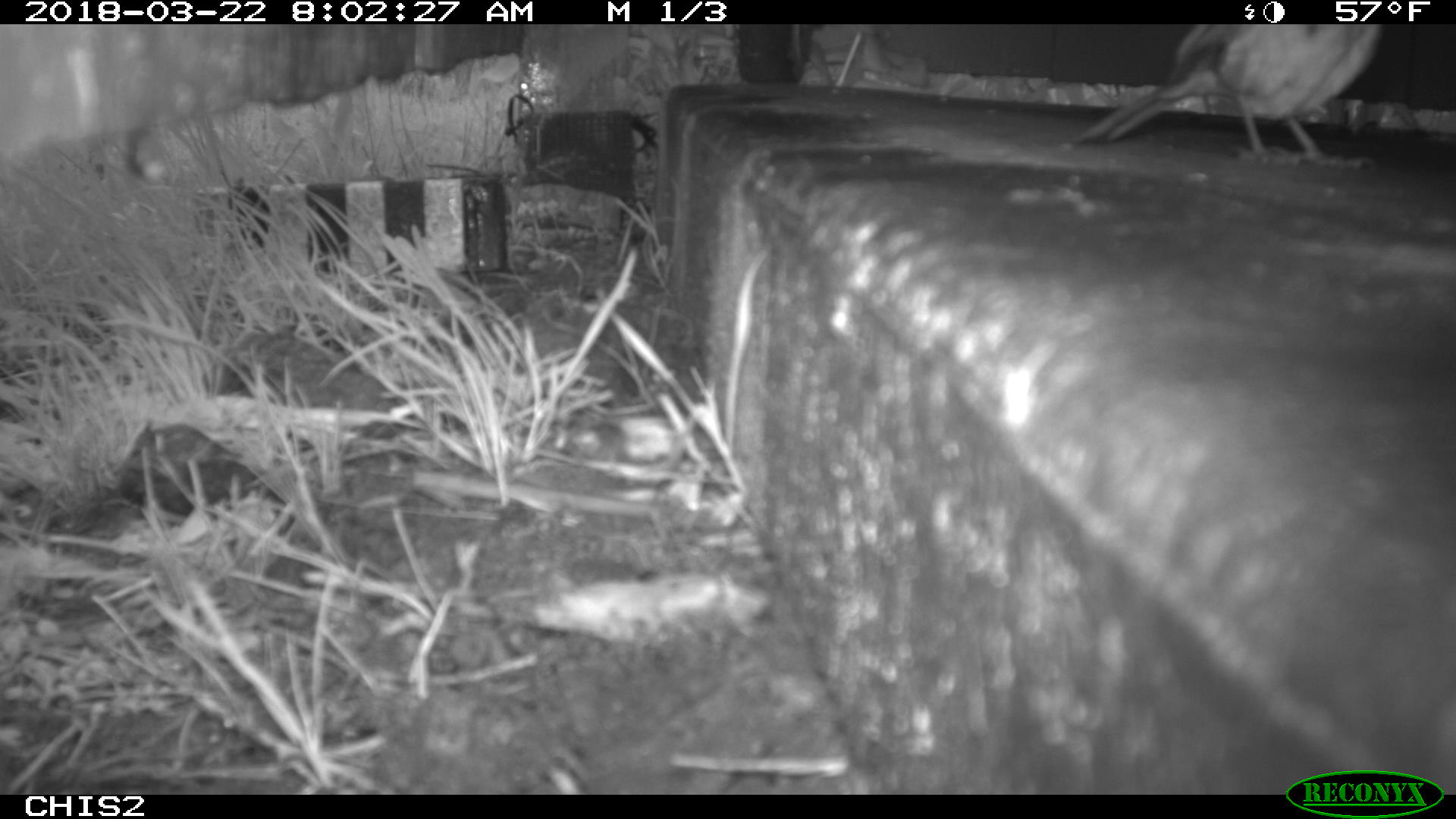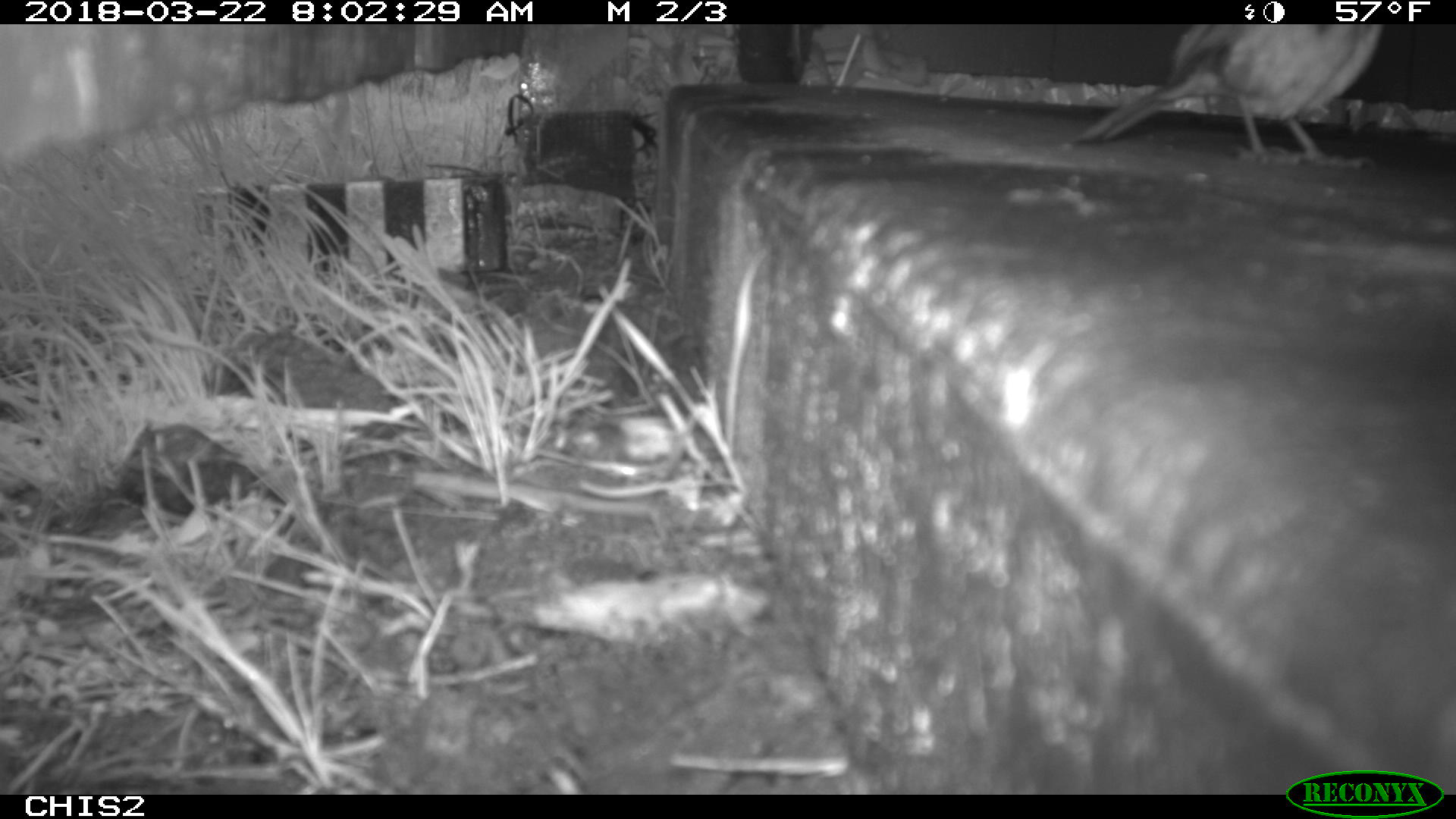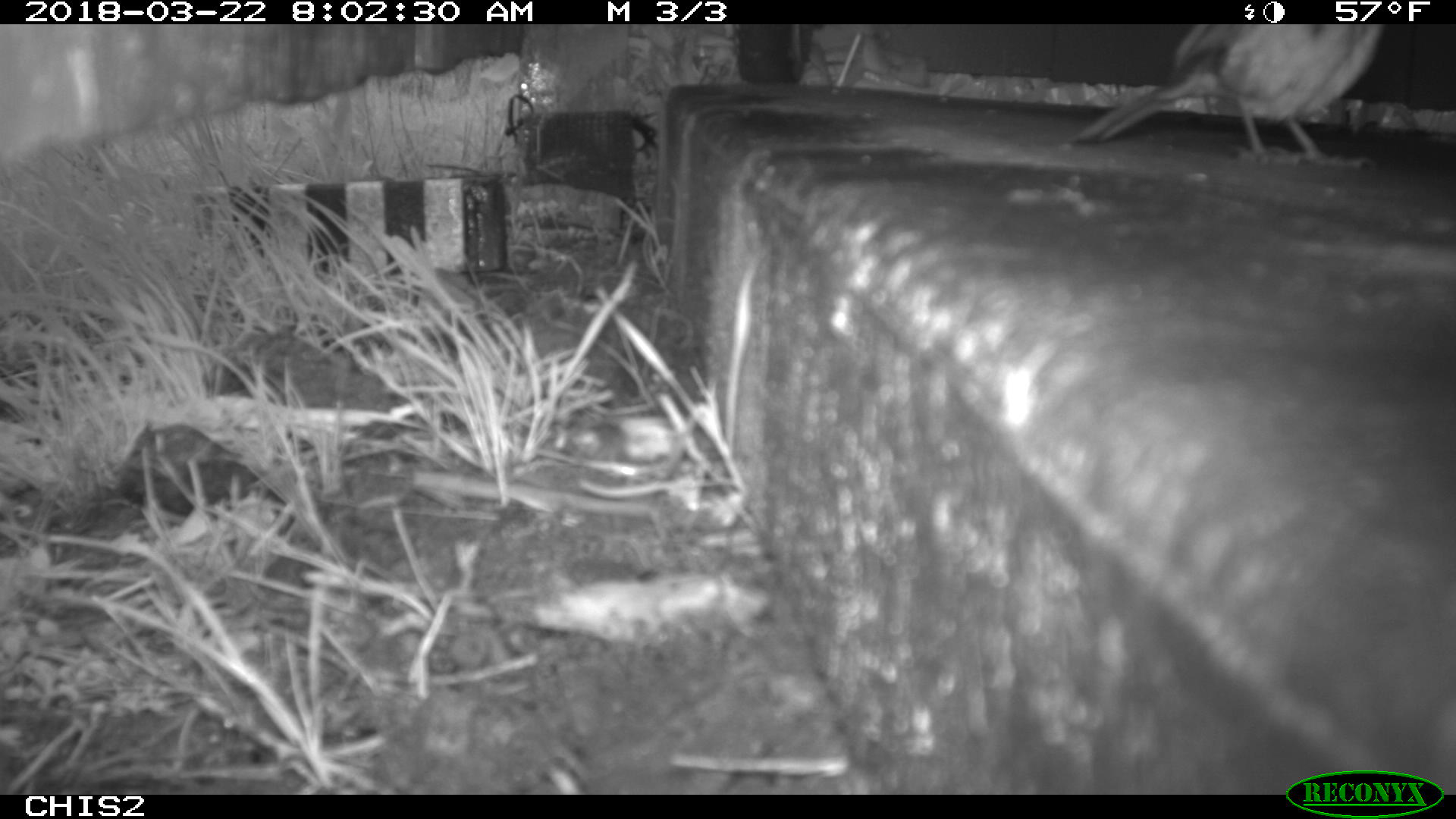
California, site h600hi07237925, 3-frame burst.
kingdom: Animalia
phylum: Chordata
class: Aves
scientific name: Aves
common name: bird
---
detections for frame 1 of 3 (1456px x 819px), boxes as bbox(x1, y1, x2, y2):
bird: bbox(1075, 25, 1382, 161)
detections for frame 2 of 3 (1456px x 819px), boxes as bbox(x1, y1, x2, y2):
bird: bbox(1071, 22, 1384, 168)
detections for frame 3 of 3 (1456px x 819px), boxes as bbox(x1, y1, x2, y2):
bird: bbox(1075, 24, 1385, 168)